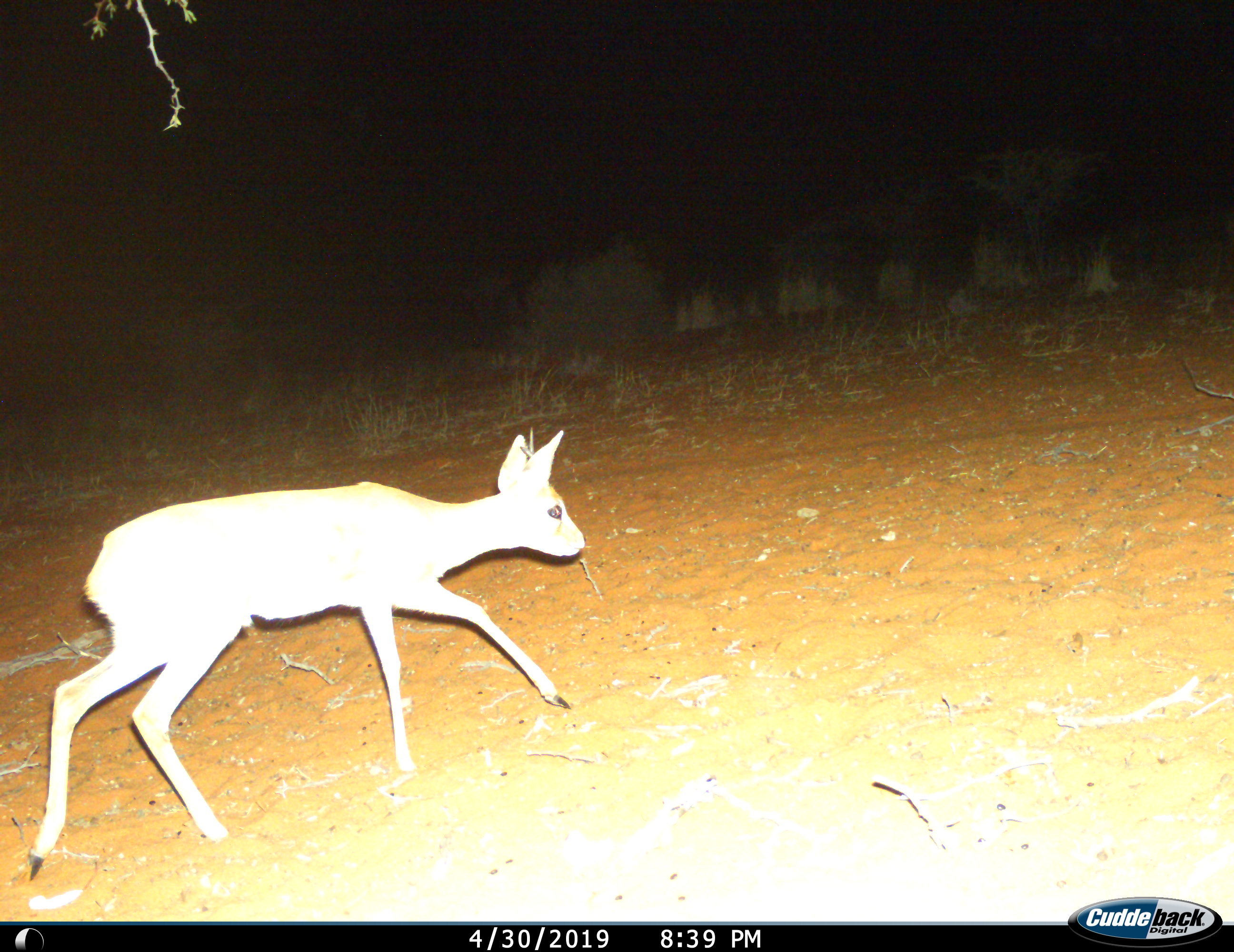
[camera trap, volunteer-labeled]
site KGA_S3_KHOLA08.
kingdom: Animalia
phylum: Chordata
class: Mammalia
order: Artiodactyla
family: Bovidae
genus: Raphicerus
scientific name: Raphicerus campestris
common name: steenbok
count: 1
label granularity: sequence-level